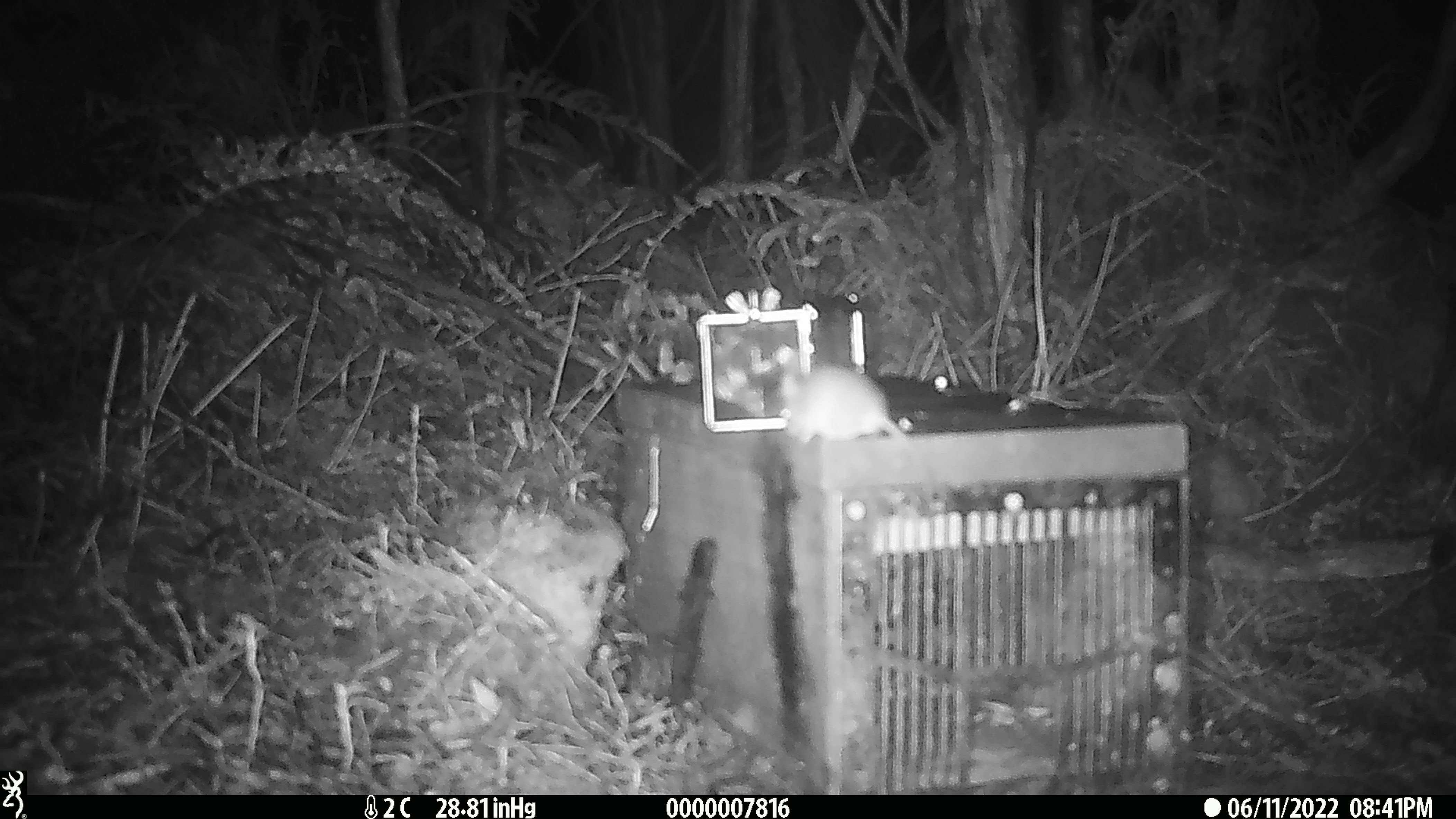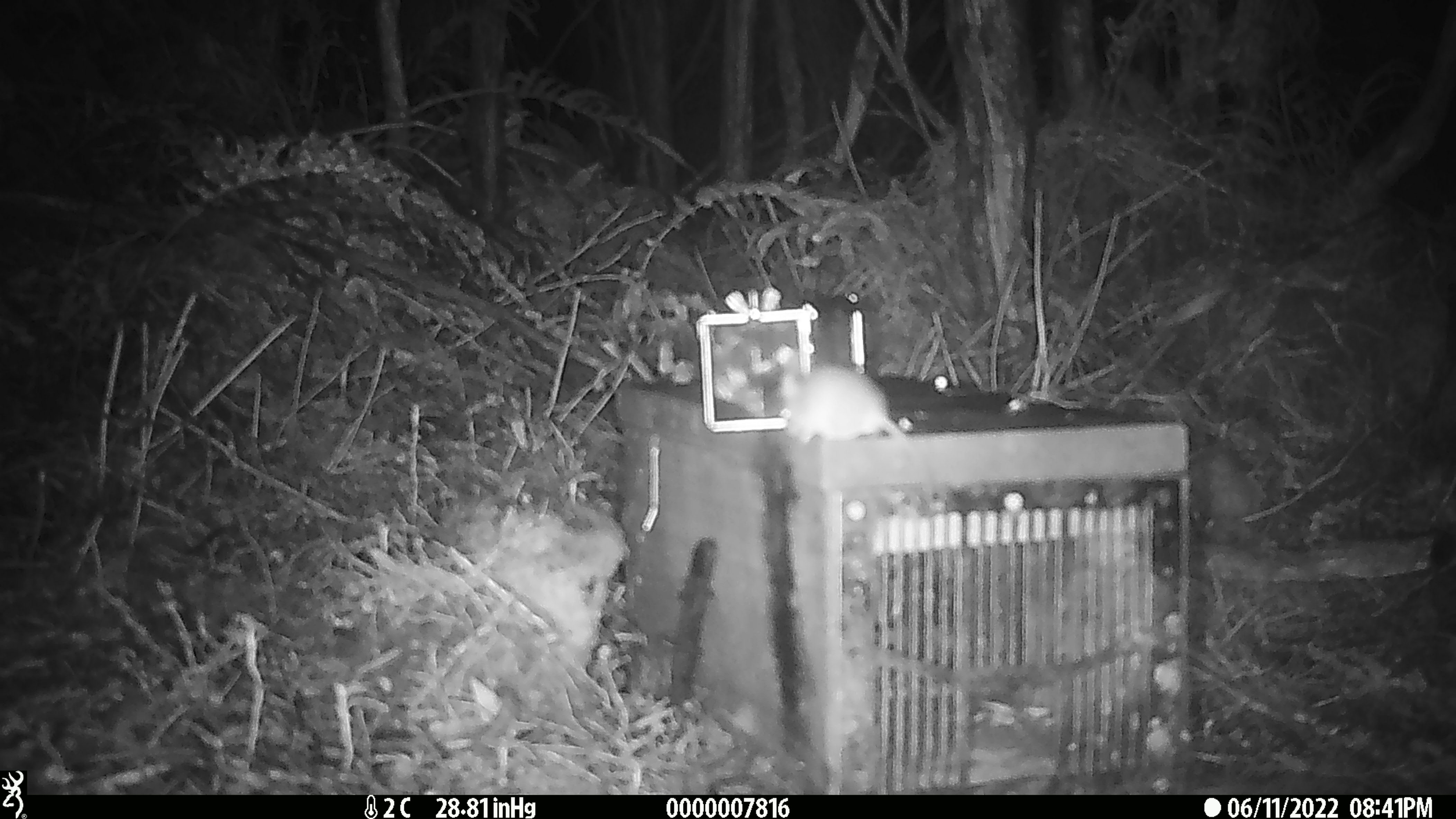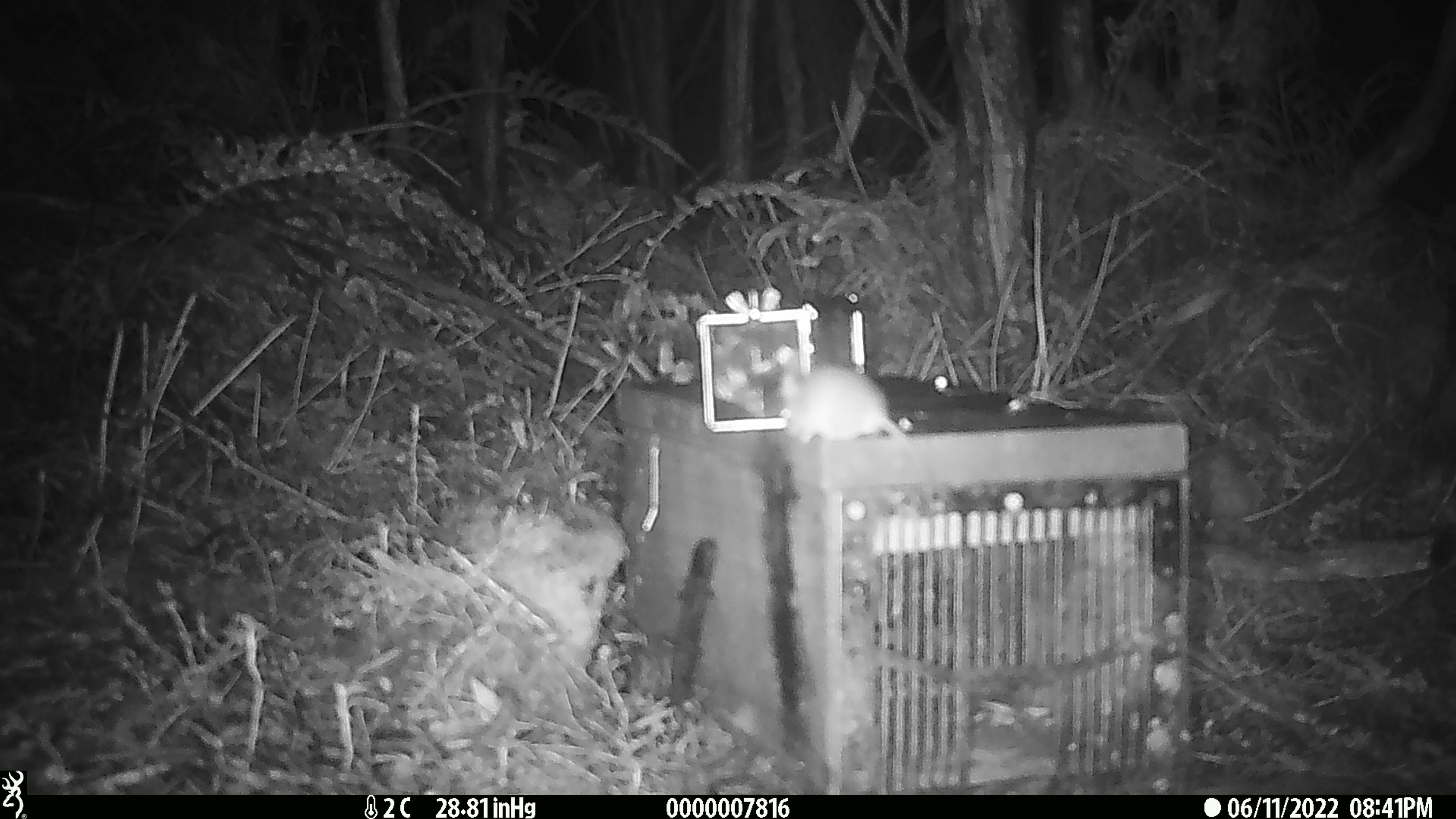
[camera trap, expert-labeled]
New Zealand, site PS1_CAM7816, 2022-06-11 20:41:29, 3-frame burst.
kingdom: Animalia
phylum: Chordata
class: Mammalia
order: Rodentia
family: Muridae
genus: Mus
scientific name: Mus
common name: mouse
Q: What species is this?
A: Mouse (Mus).